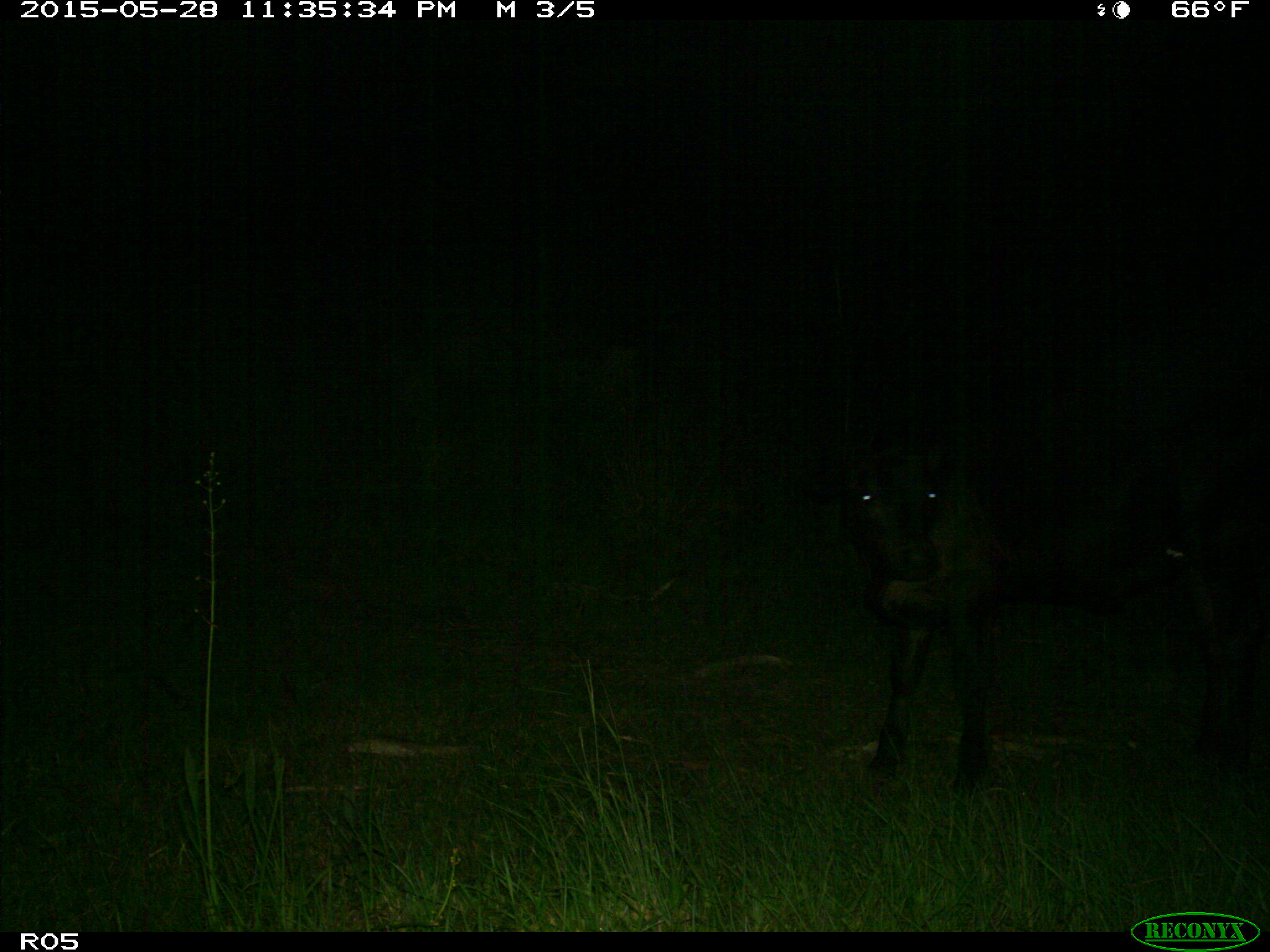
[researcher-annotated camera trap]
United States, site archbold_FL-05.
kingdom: Animalia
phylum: Chordata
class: Mammalia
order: Artiodactyla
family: Bovidae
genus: Bos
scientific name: Bos taurus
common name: domestic cow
Bos taurus (domestic cow).